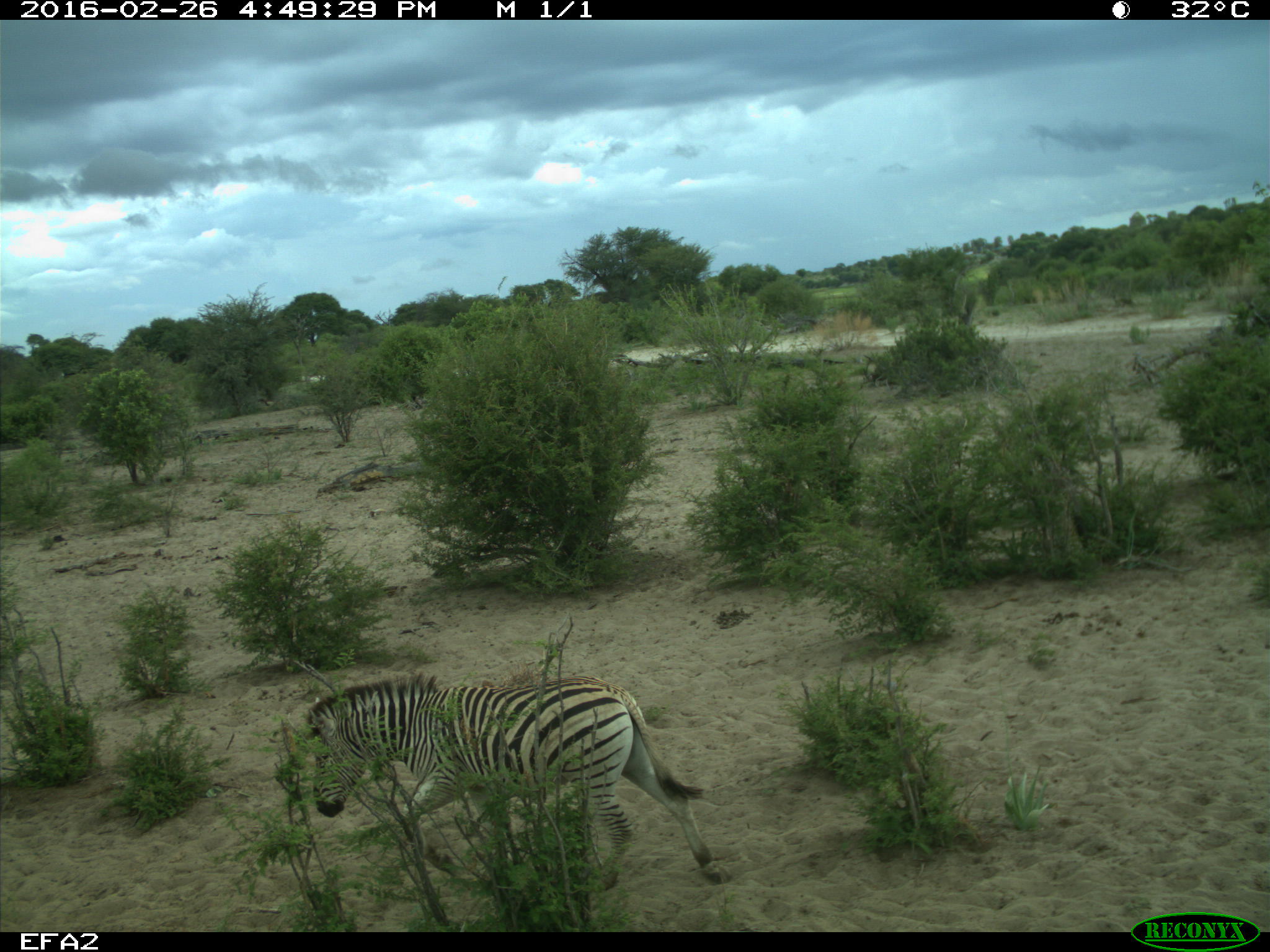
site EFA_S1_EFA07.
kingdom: Animalia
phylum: Chordata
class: Mammalia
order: Perissodactyla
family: Equidae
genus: Equus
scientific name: Equus quagga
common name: plains zebra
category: zebraplains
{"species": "zebraplains (plains zebra) (Equus quagga)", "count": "1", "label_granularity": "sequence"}